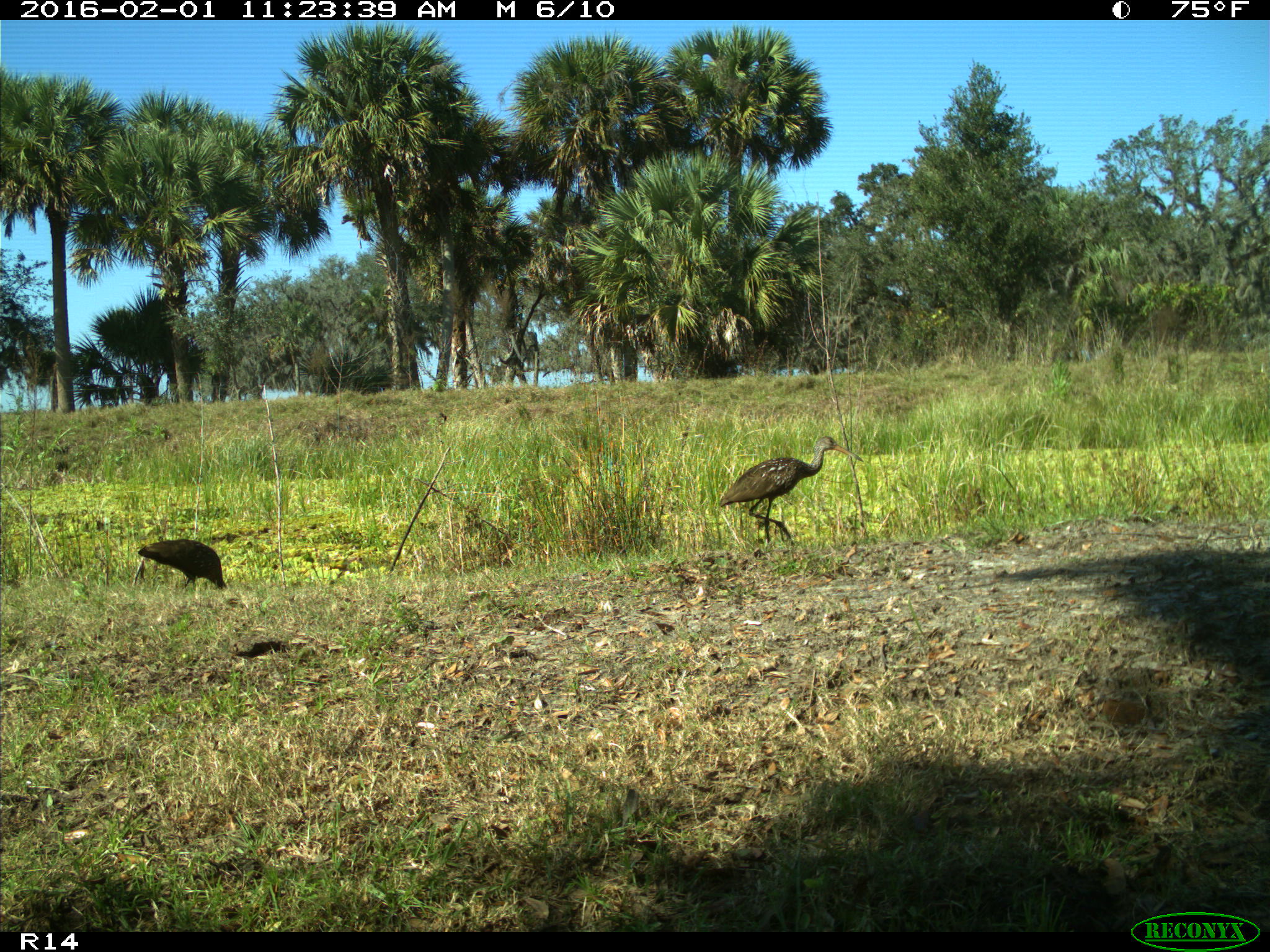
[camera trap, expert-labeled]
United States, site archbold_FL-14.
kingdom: Animalia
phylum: Chordata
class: Aves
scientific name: Aves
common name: birds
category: unidentified bird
Unidentified bird (birds) (Aves).